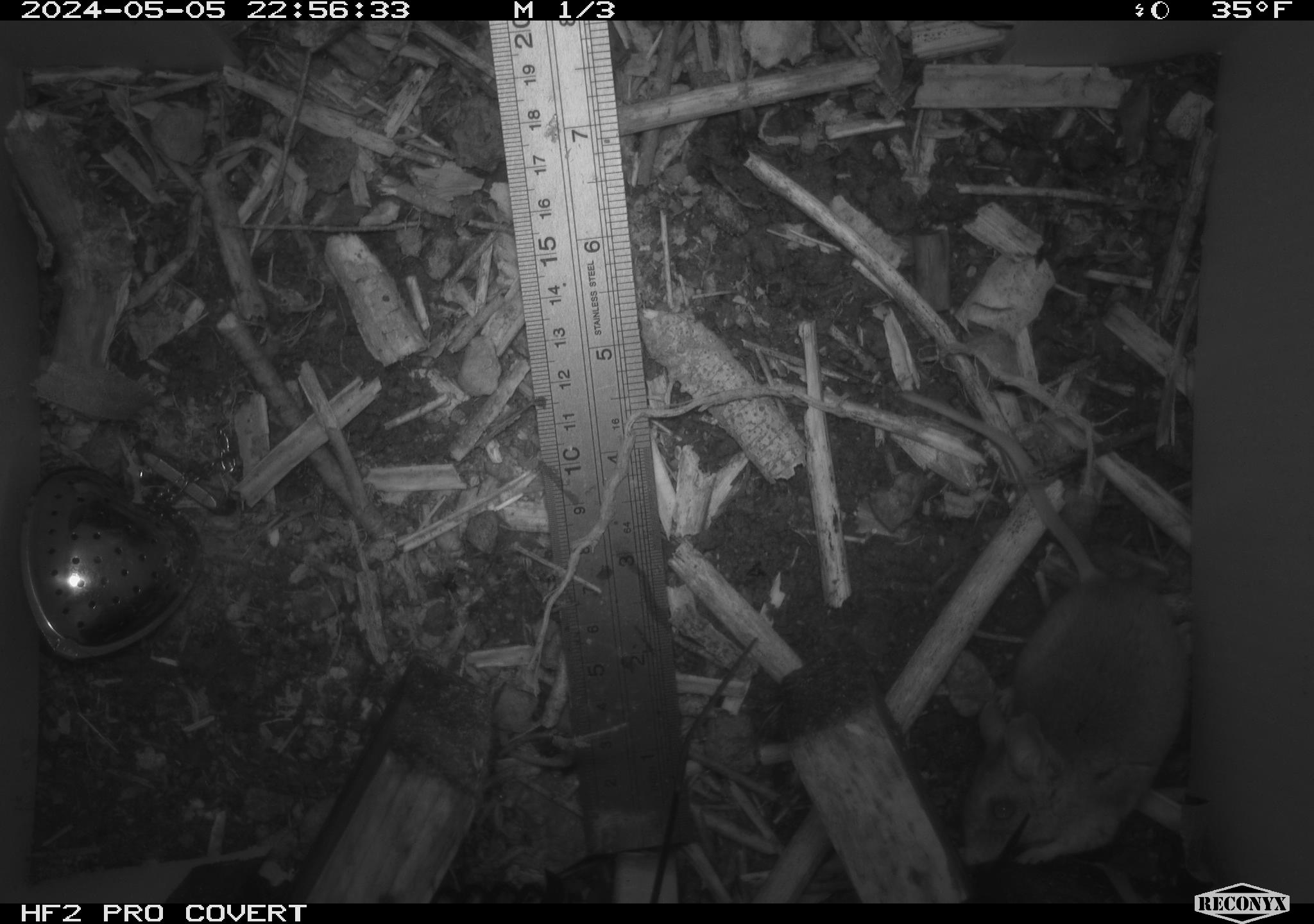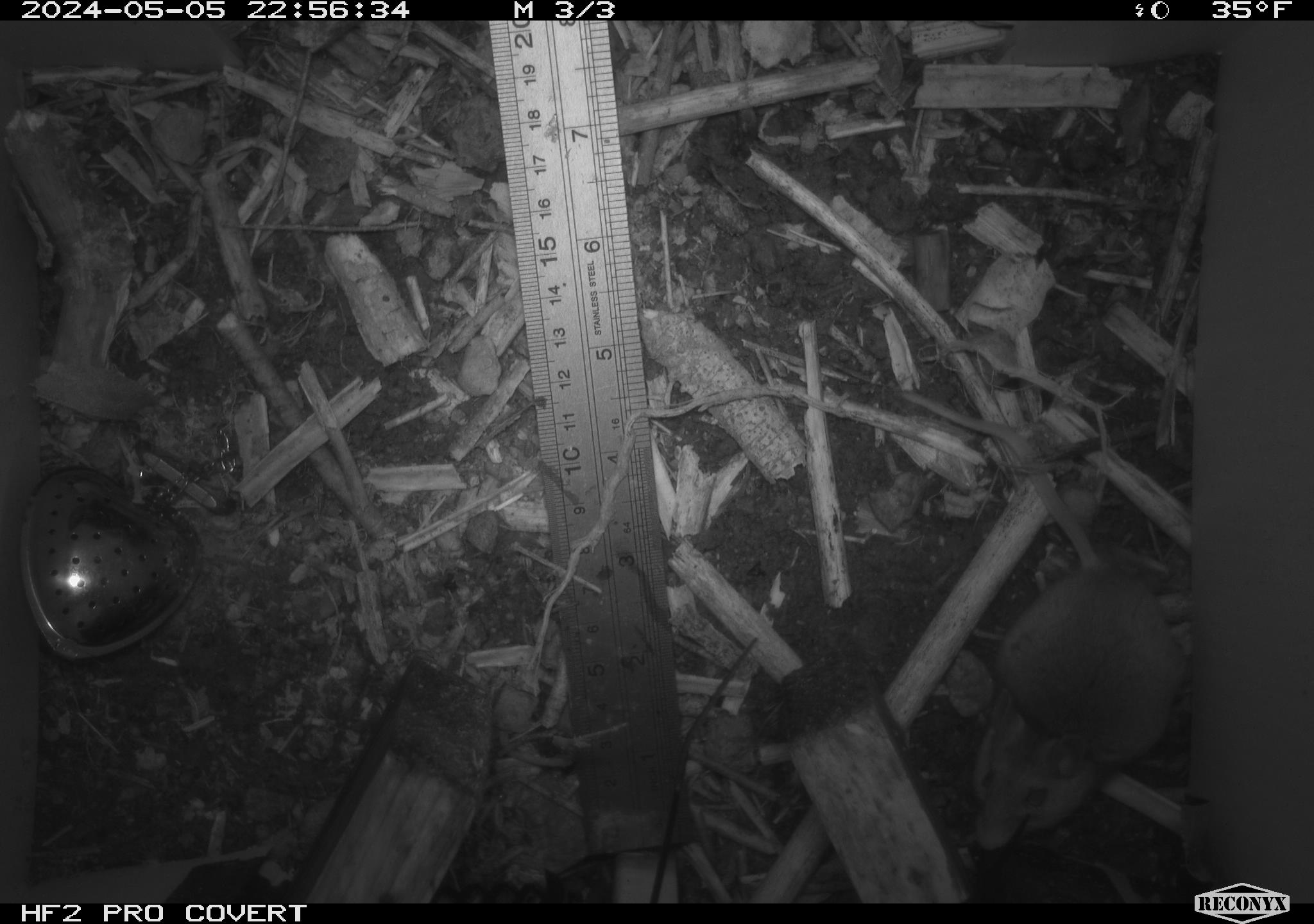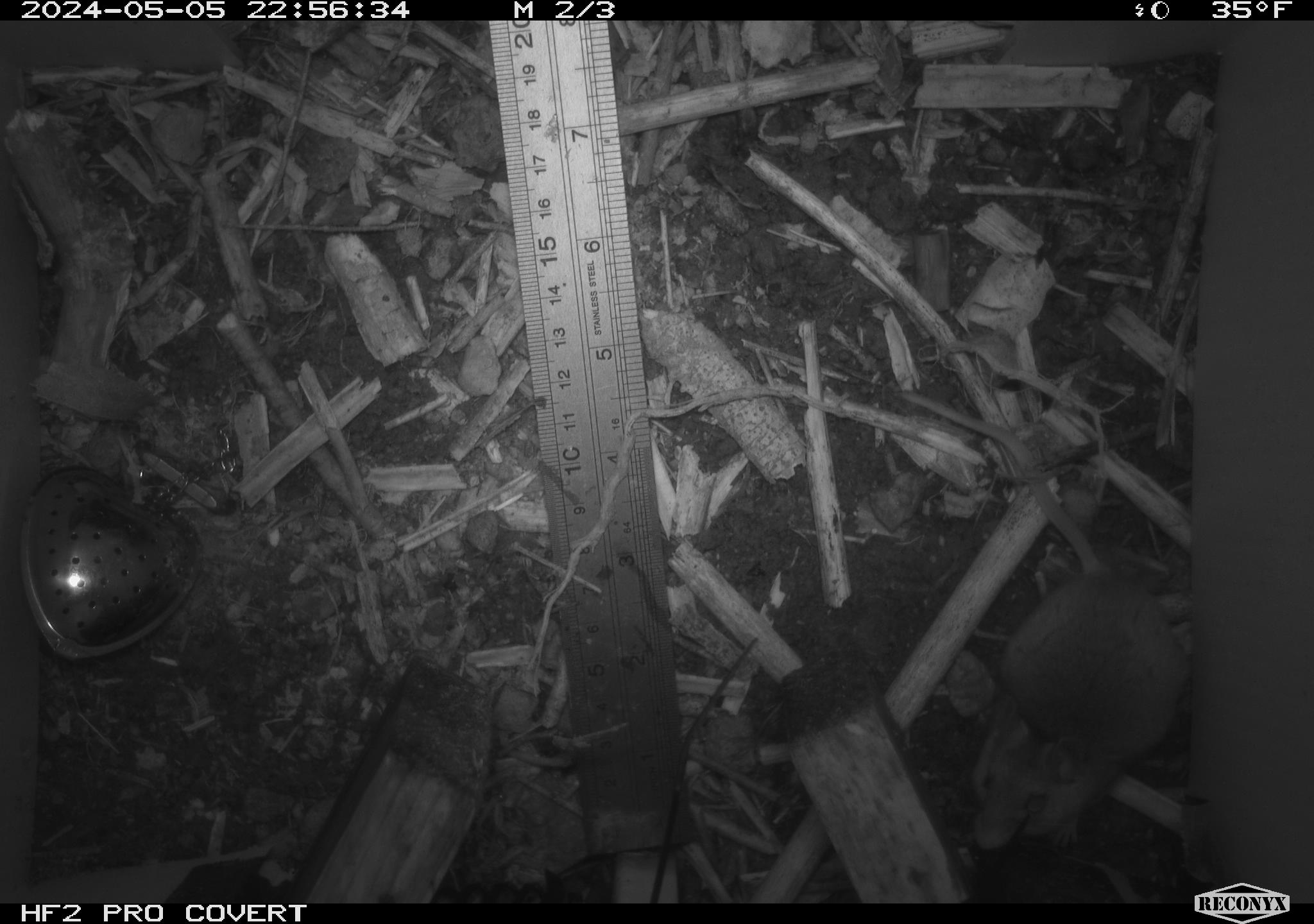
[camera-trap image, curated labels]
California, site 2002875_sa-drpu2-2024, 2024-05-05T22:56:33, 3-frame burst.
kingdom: Animalia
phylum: Chordata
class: Mammalia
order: Rodentia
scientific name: Rodentia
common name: mouse species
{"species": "mouse species (Rodentia)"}